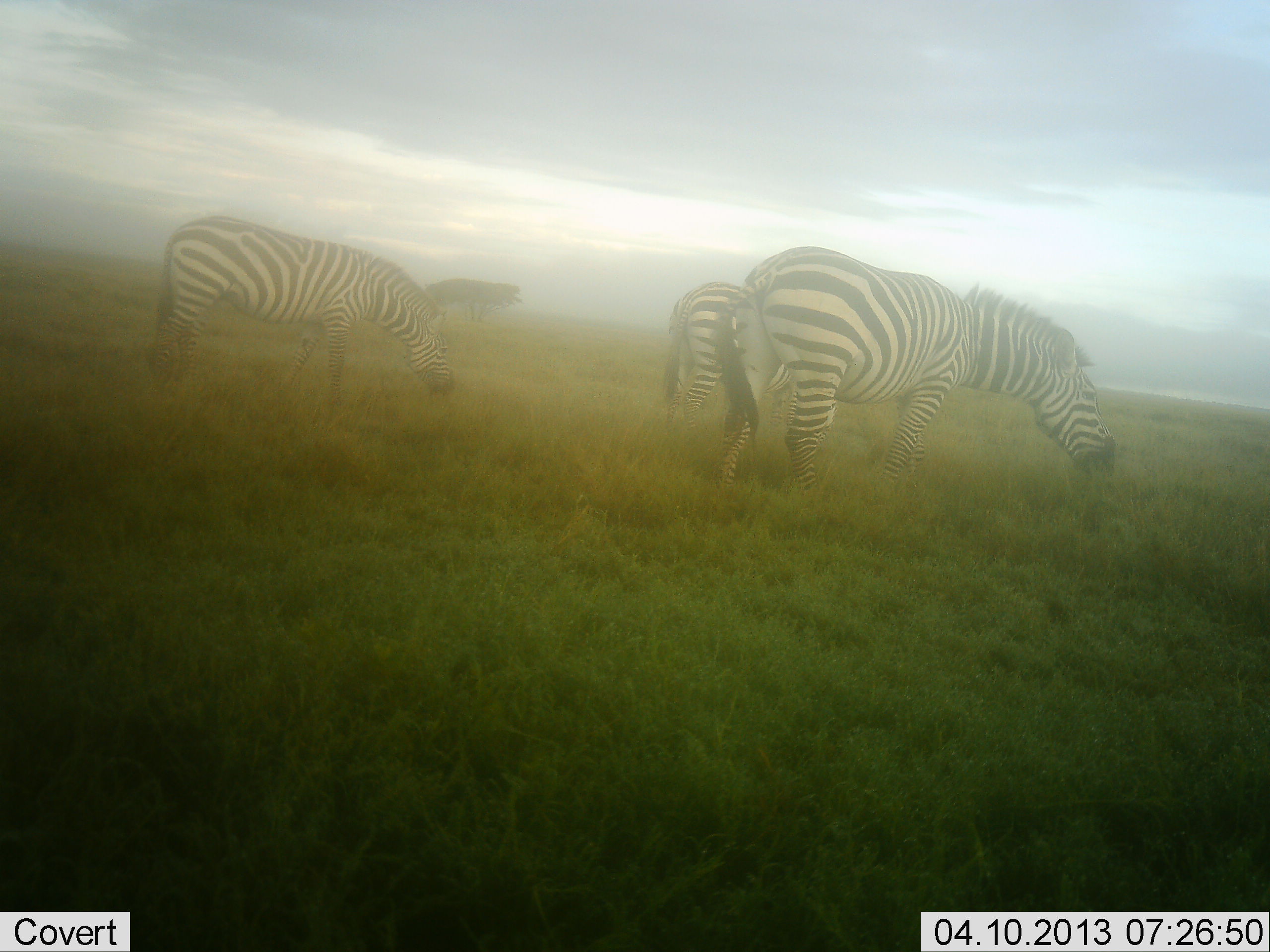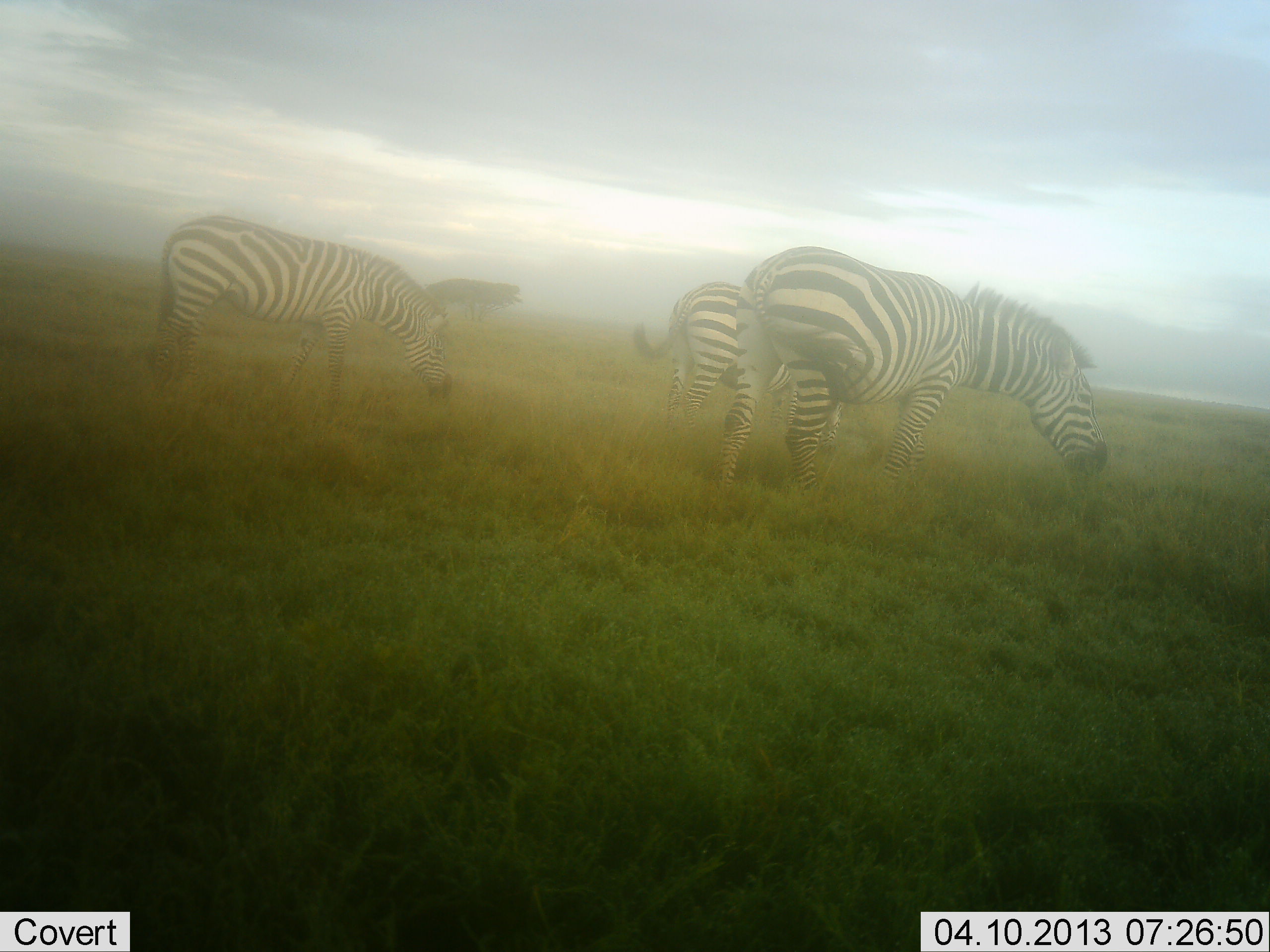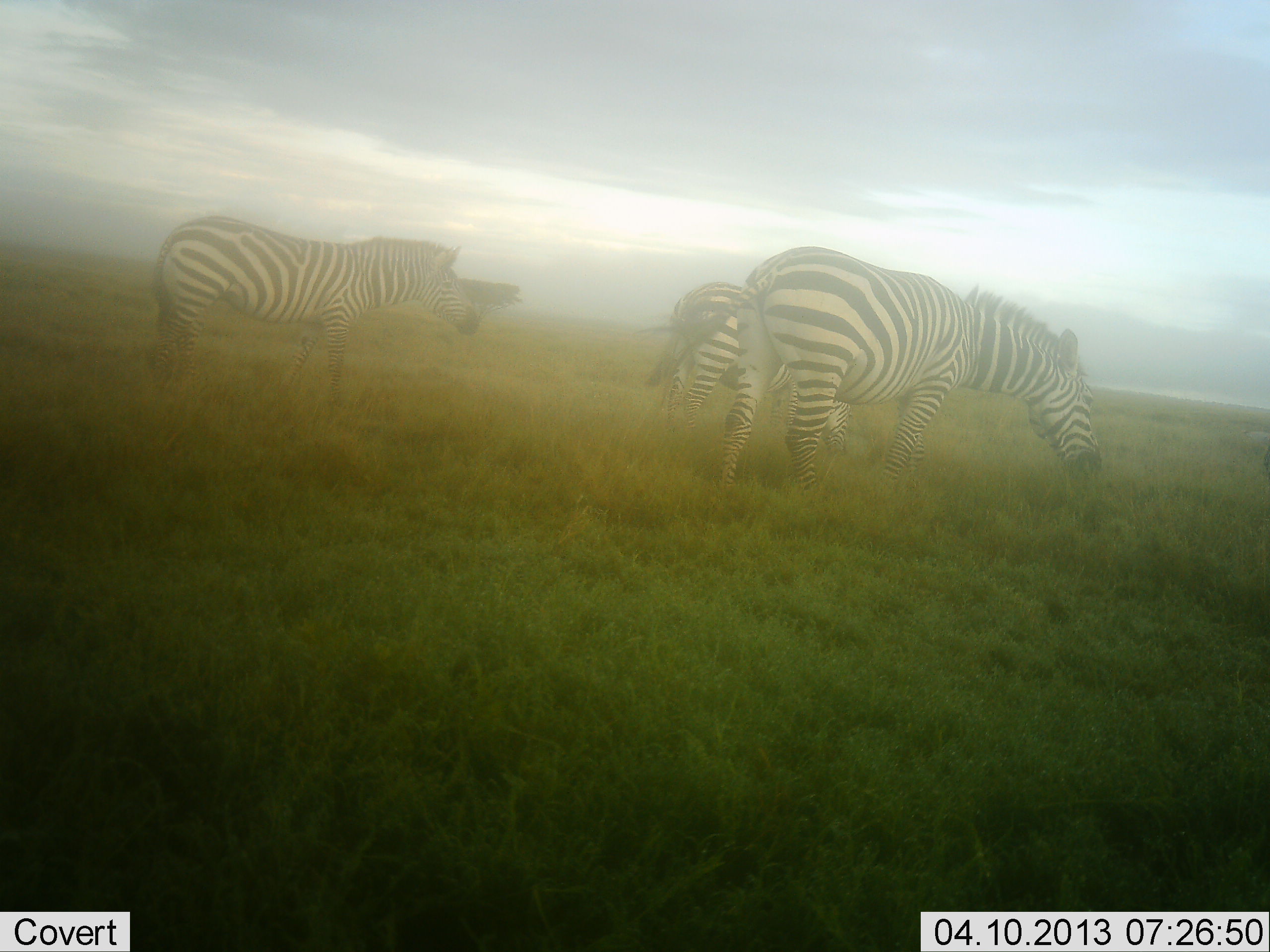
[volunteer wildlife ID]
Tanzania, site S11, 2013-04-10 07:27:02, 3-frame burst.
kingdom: Animalia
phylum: Chordata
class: Mammalia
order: Perissodactyla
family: Equidae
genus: Equus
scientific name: Equus quagga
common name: plains zebra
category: zebra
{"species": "zebra (plains zebra) (Equus quagga)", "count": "3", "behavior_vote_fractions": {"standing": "44%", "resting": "0%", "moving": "6%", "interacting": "0%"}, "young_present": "0%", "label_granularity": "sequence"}